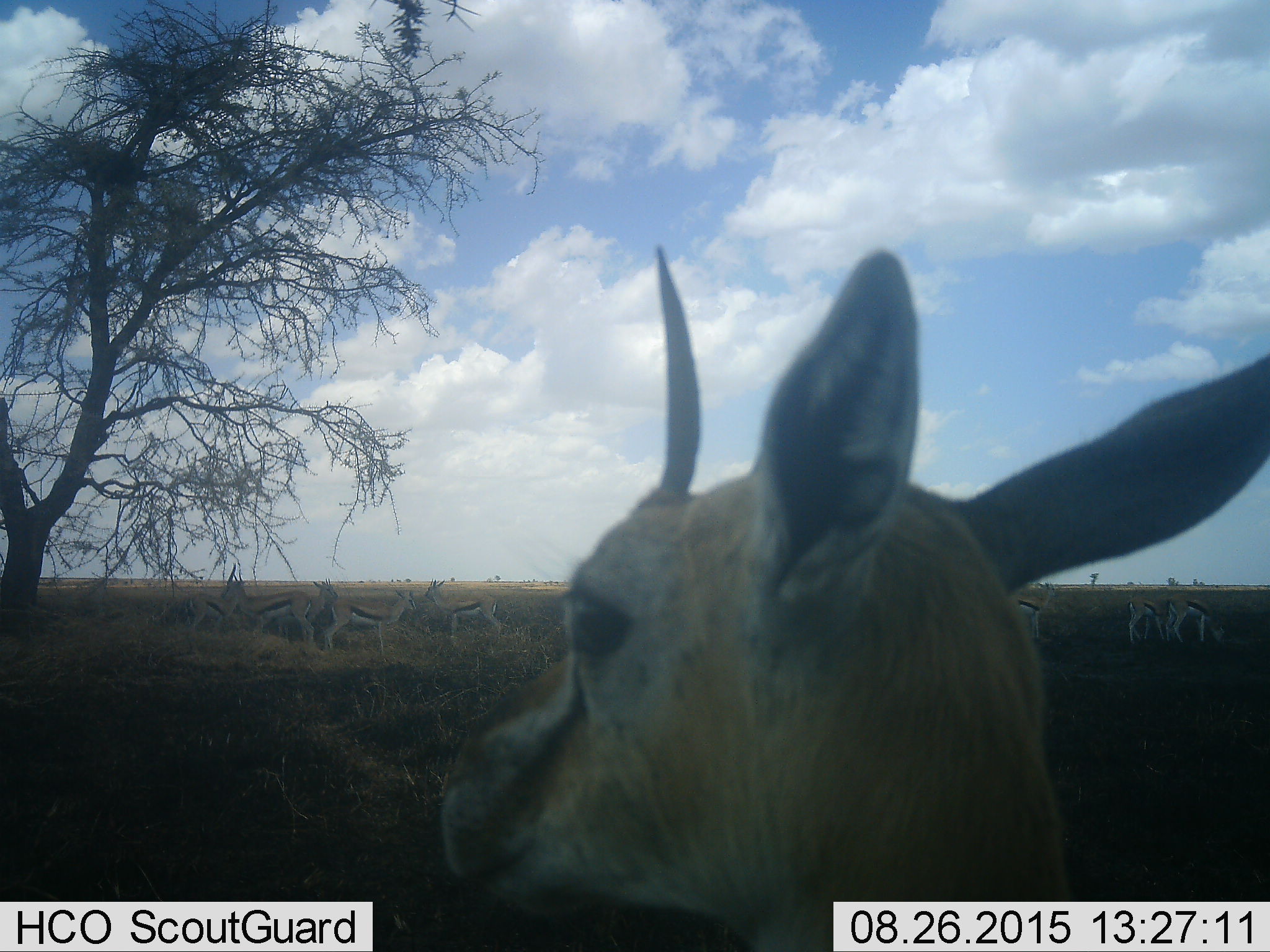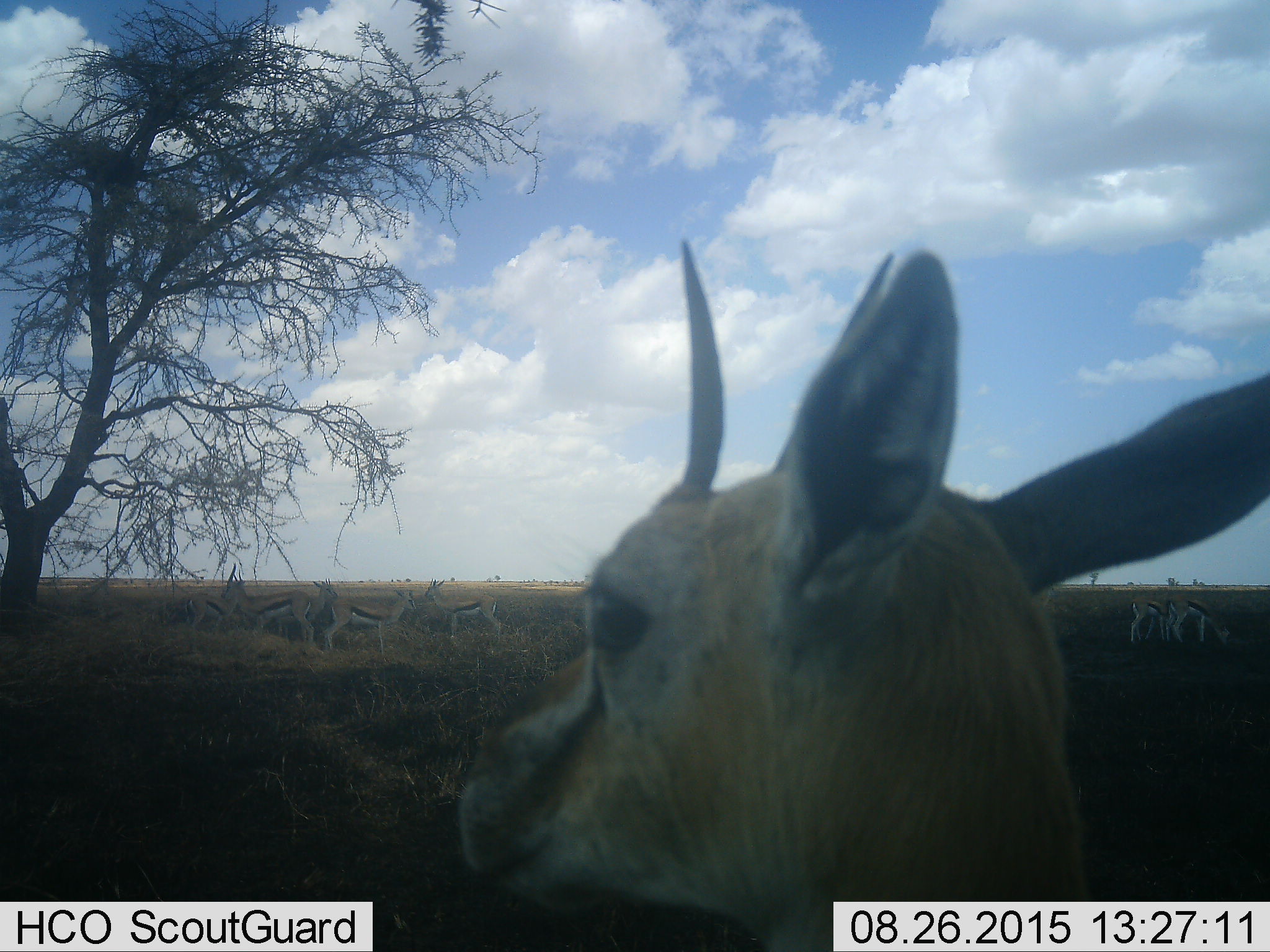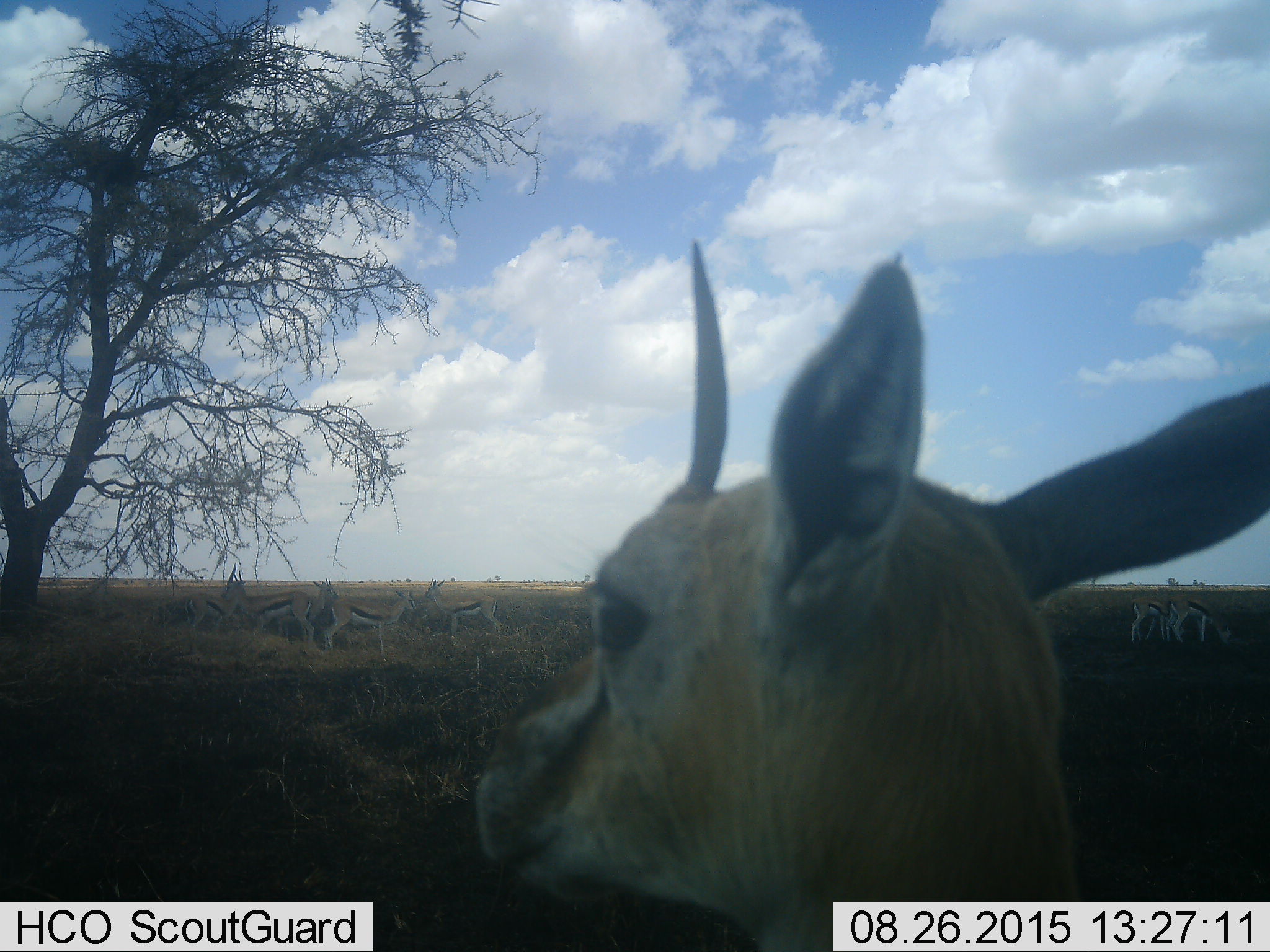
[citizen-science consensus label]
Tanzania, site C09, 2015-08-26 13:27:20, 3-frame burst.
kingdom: Animalia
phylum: Chordata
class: Mammalia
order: Artiodactyla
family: Bovidae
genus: Eudorcas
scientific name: Eudorcas thomsonii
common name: thomson's gazelle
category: gazellethomsons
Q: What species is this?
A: Gazellethomsons (thomson's gazelle) (Eudorcas thomsonii).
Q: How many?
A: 9.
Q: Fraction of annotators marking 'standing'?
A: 94%.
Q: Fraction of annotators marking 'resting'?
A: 6%.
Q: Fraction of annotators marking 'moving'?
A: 6%.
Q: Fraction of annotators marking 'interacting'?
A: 6%.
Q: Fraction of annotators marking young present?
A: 19%.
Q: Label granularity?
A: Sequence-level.